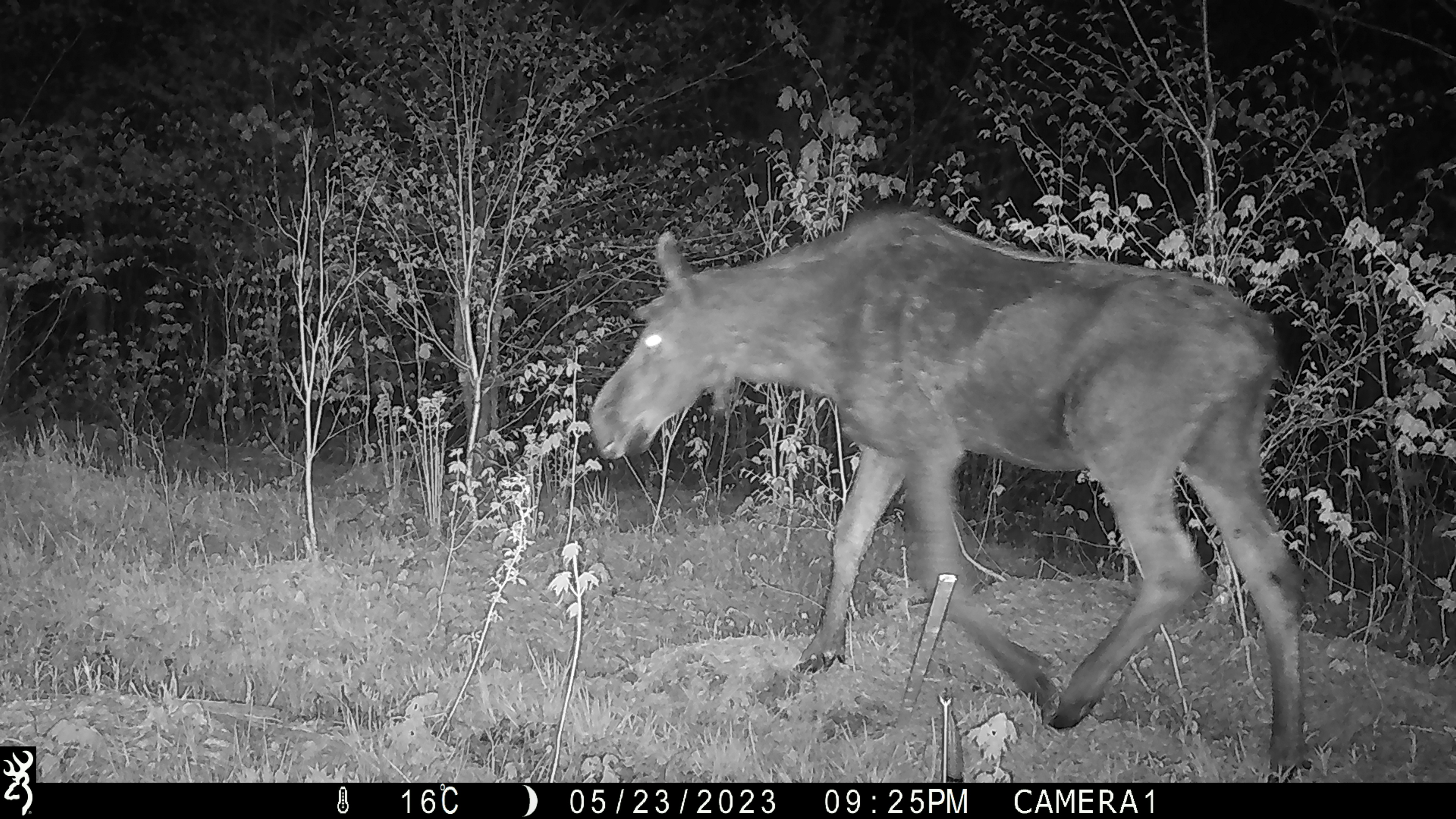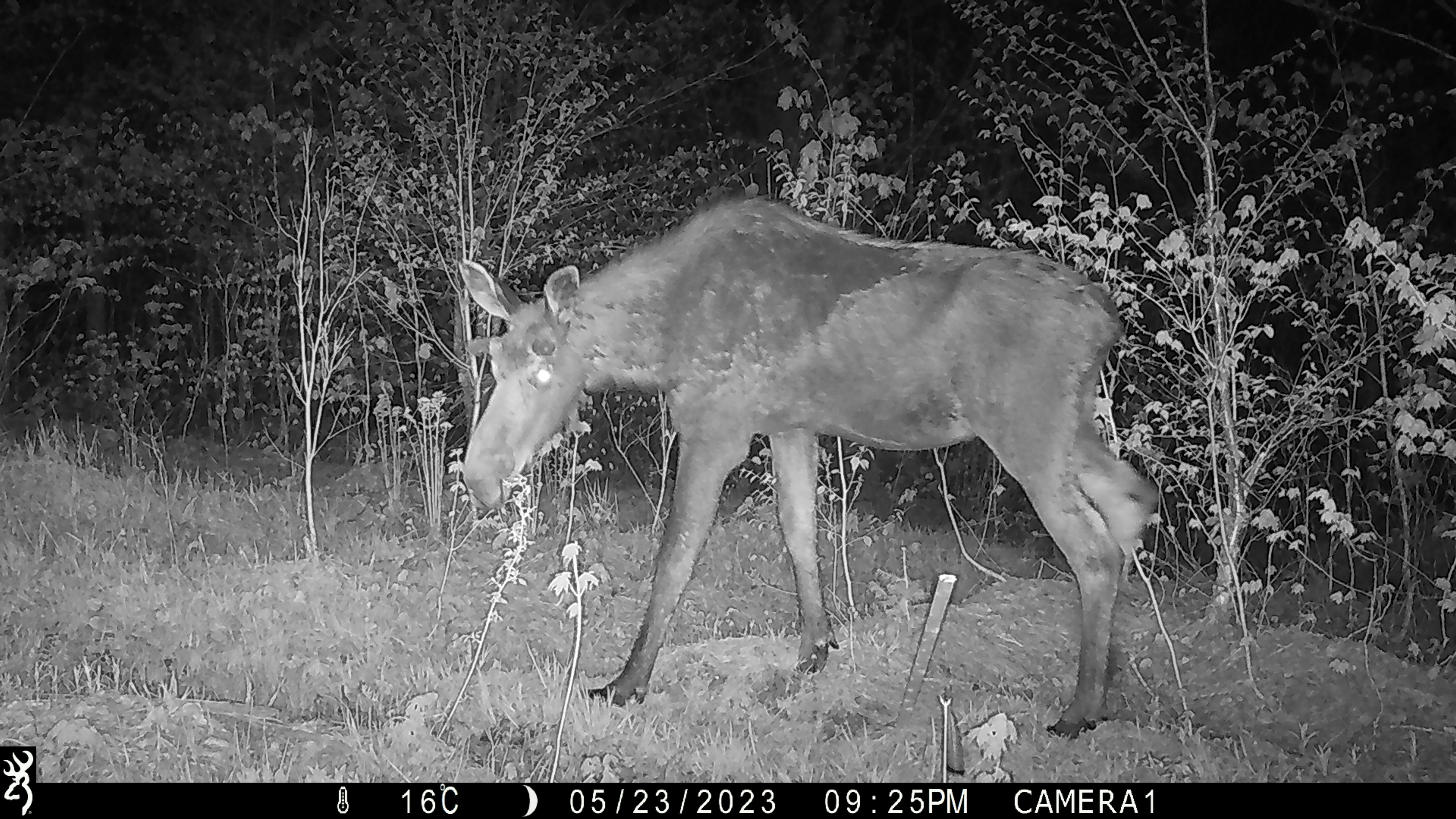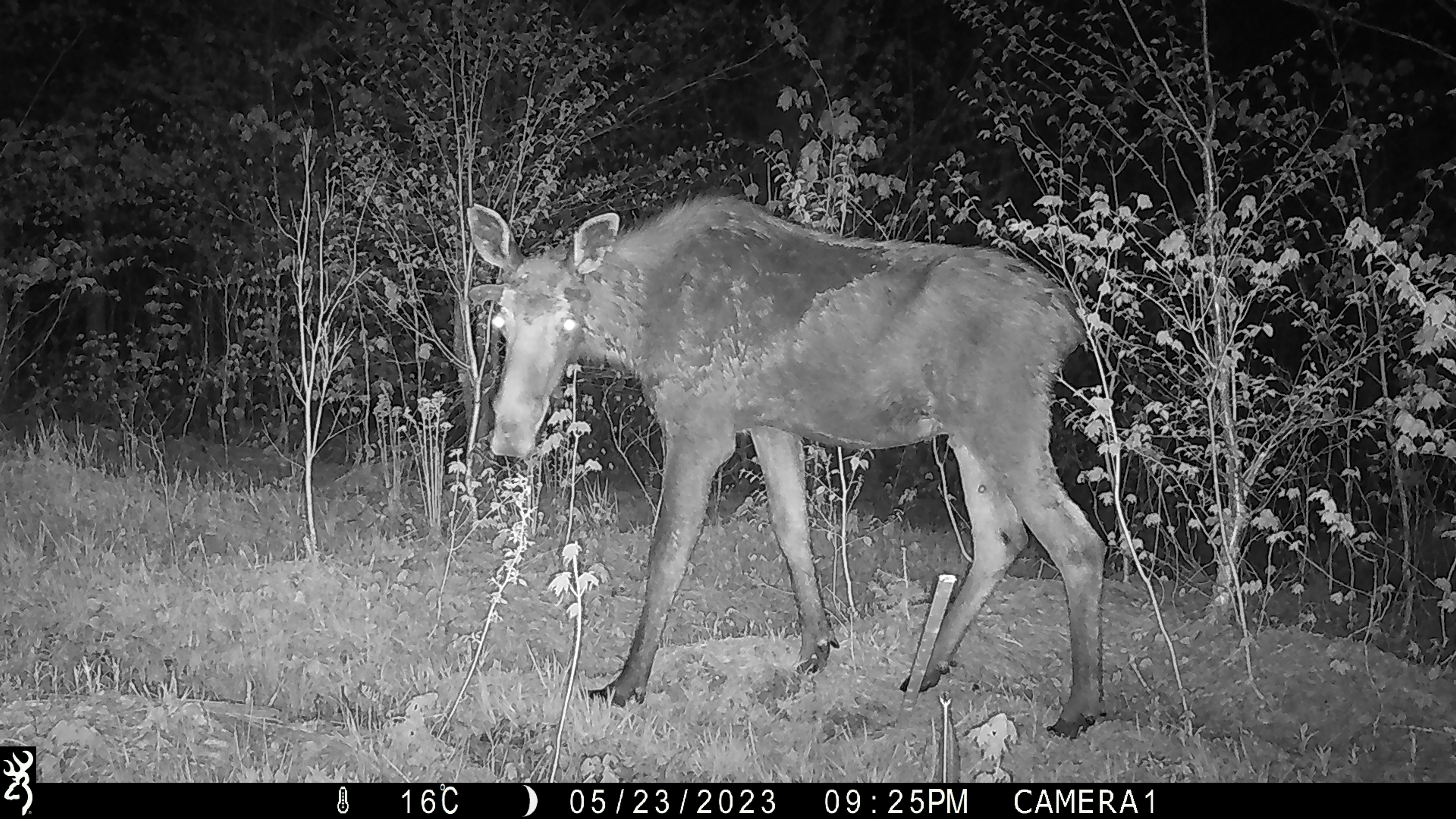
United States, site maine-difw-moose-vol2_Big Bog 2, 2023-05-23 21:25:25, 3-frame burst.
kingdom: Animalia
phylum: Chordata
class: Mammalia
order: Artiodactyla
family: Cervidae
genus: Alces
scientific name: Alces alces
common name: moose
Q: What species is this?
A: Moose (Alces alces).